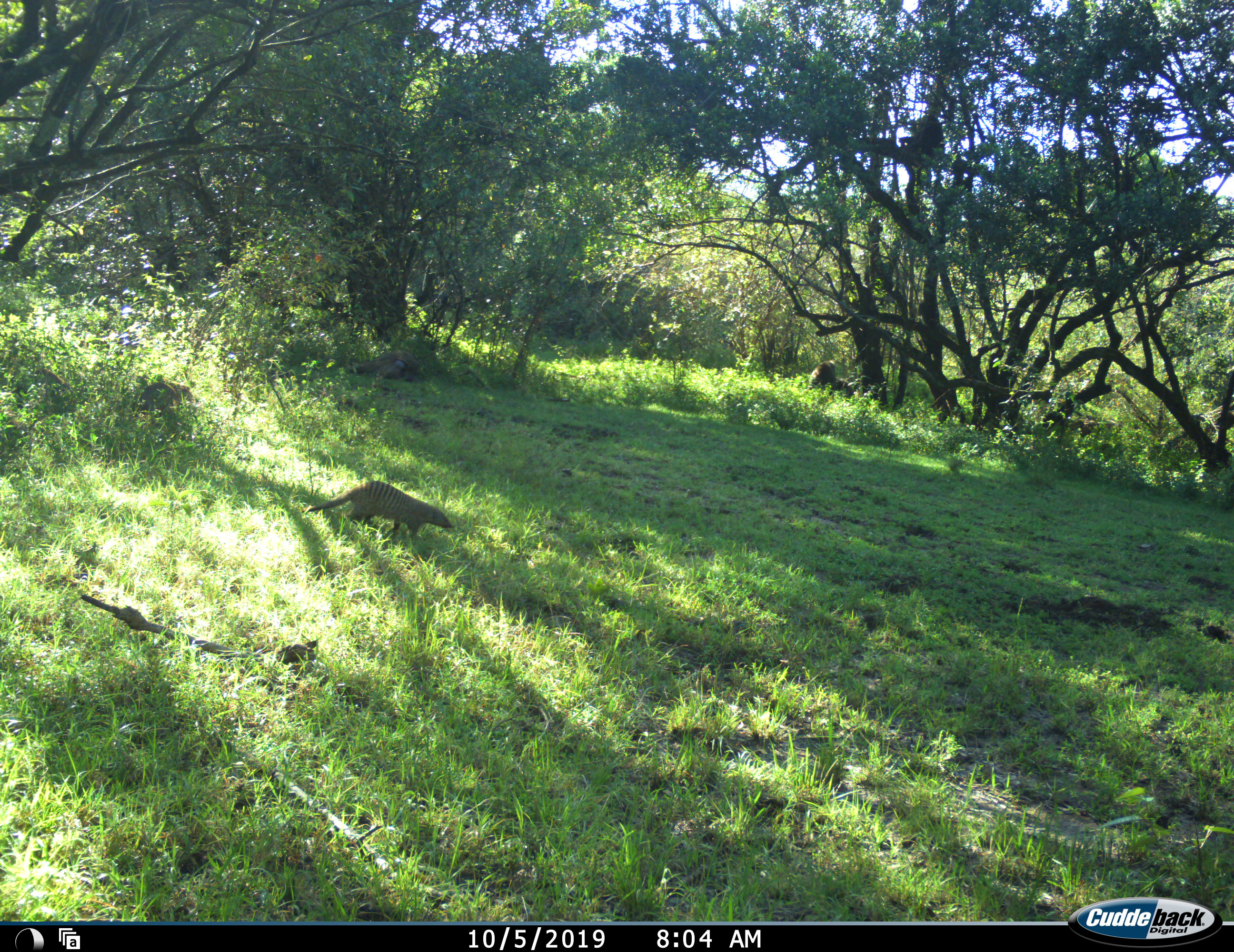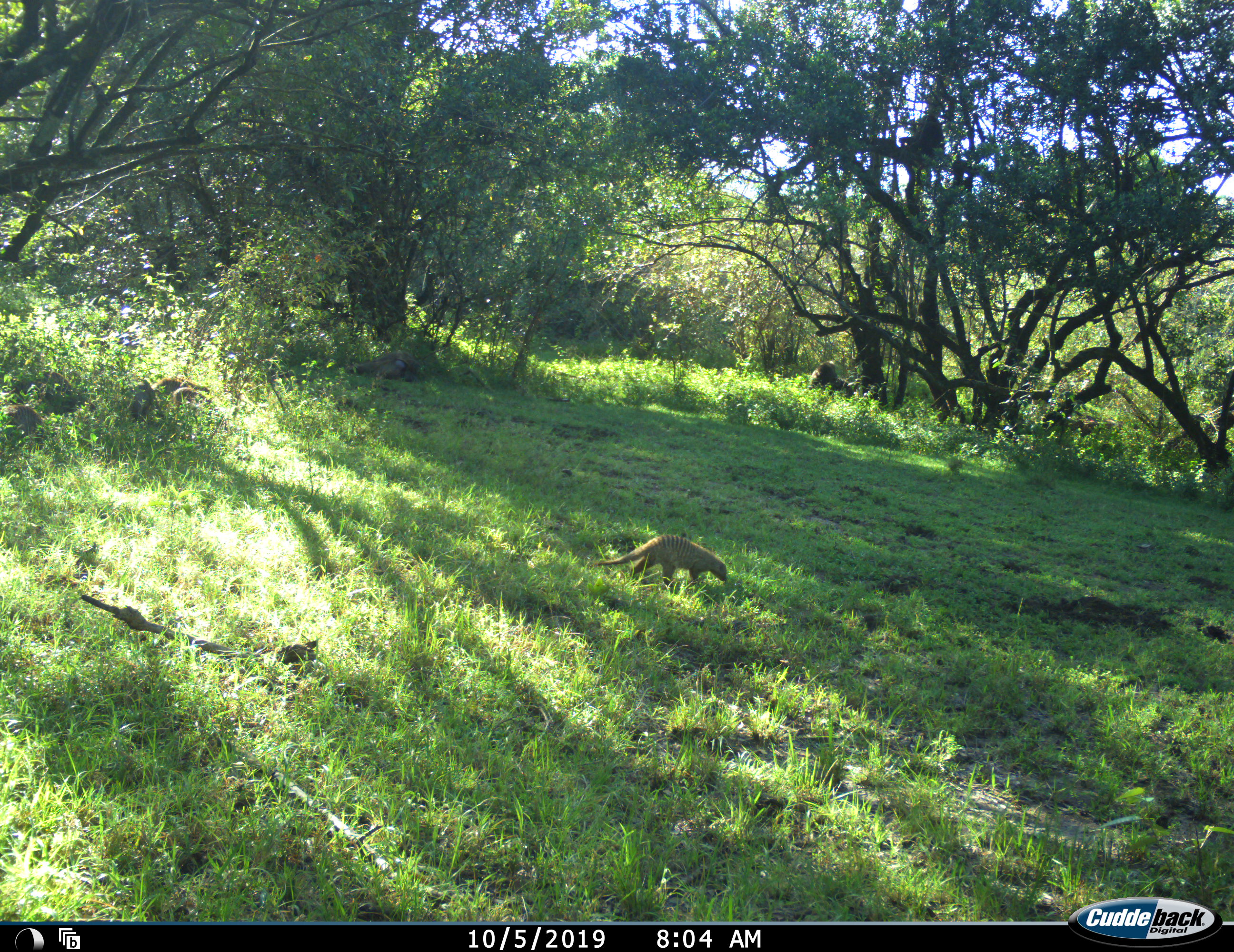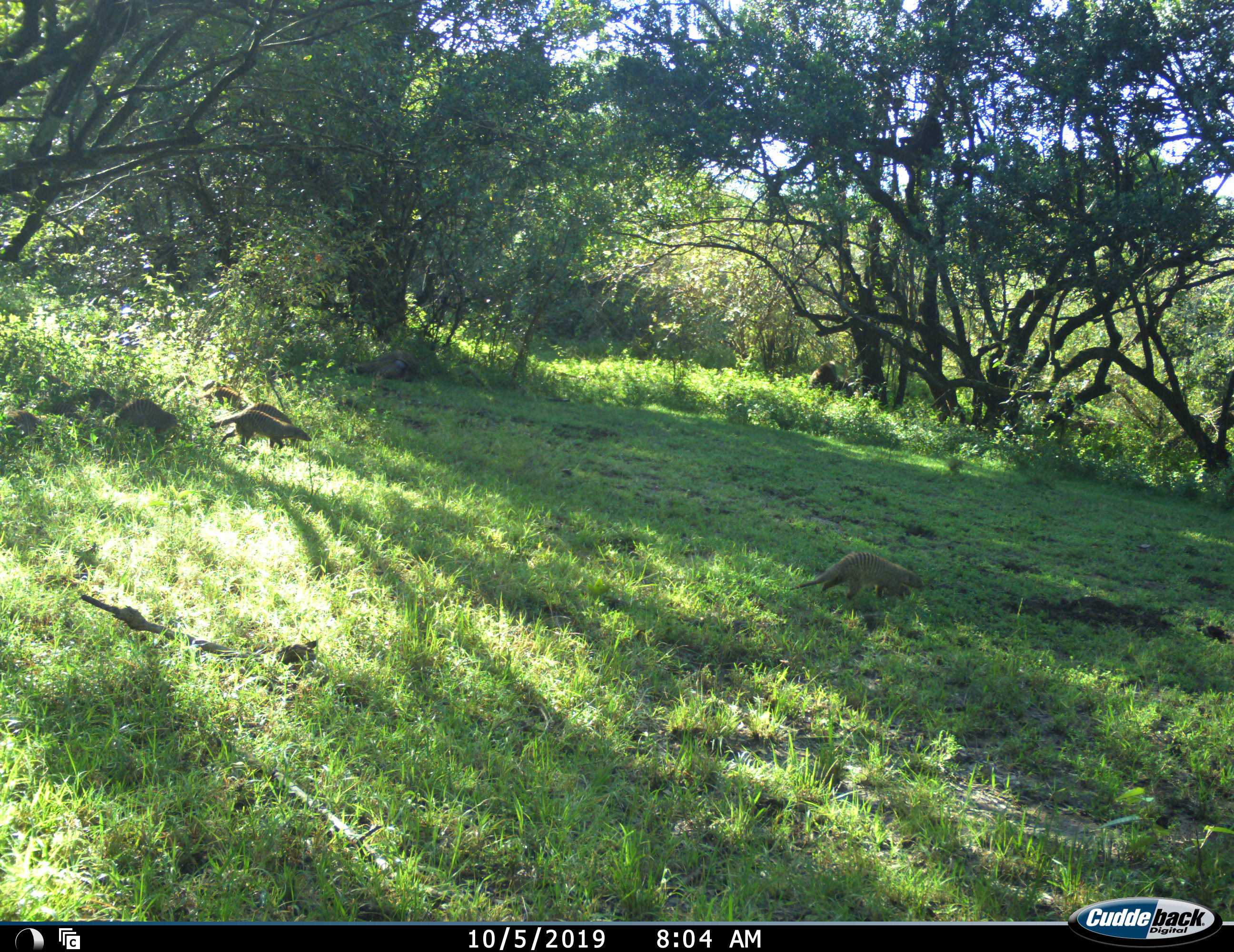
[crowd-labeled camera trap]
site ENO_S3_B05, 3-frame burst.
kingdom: Animalia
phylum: Chordata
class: Mammalia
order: Carnivora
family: Herpestidae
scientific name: Herpestidae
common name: mongoose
Mongoose (Herpestidae), count 9. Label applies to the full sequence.